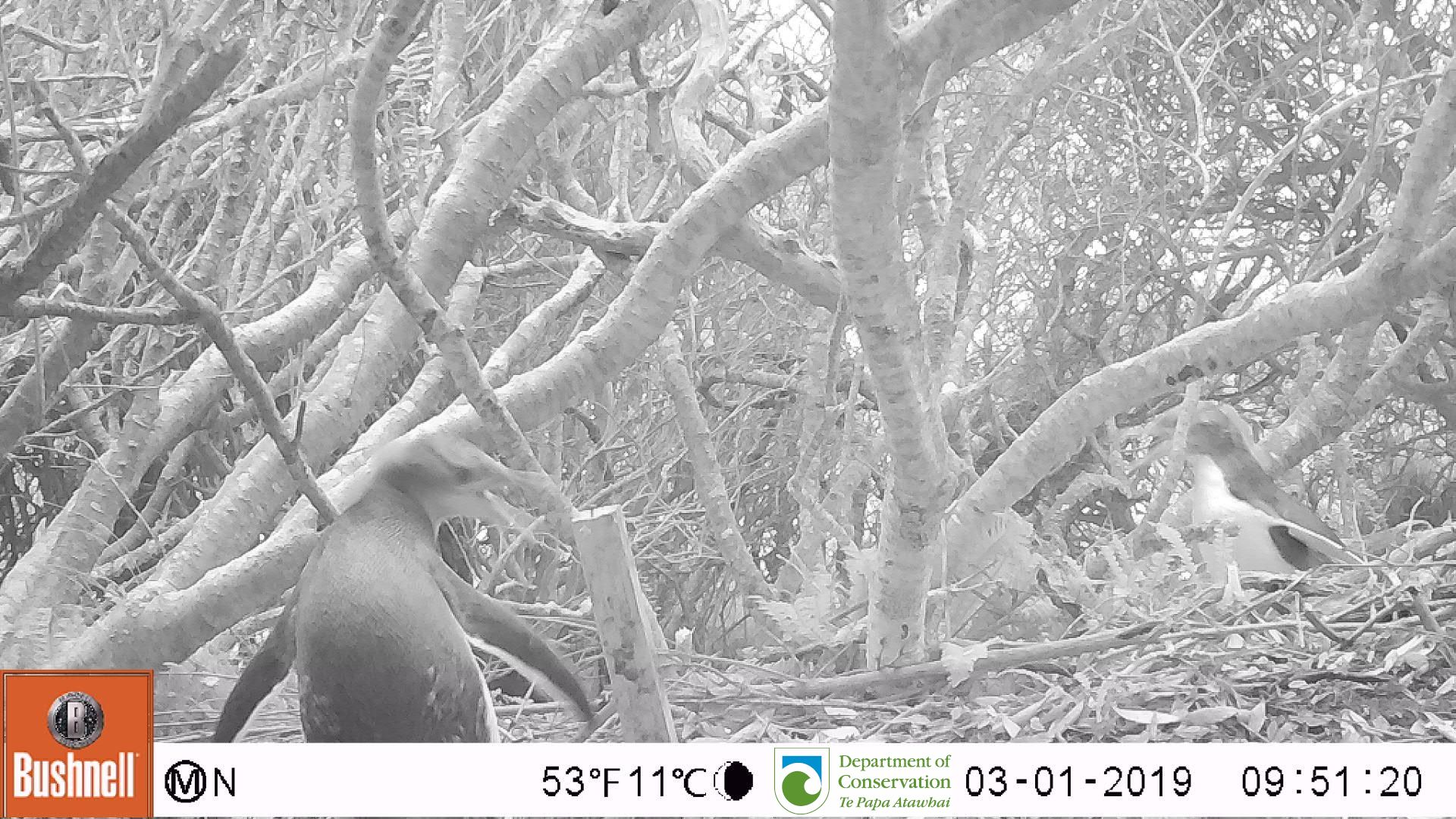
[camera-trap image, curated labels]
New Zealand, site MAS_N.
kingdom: Animalia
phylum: Chordata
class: Aves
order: Sphenisciformes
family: Spheniscidae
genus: Megadyptes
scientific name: Megadyptes antipodes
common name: yellow-eyed penguin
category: yellow eyed penguin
Yellow eyed penguin (yellow-eyed penguin) (Megadyptes antipodes).